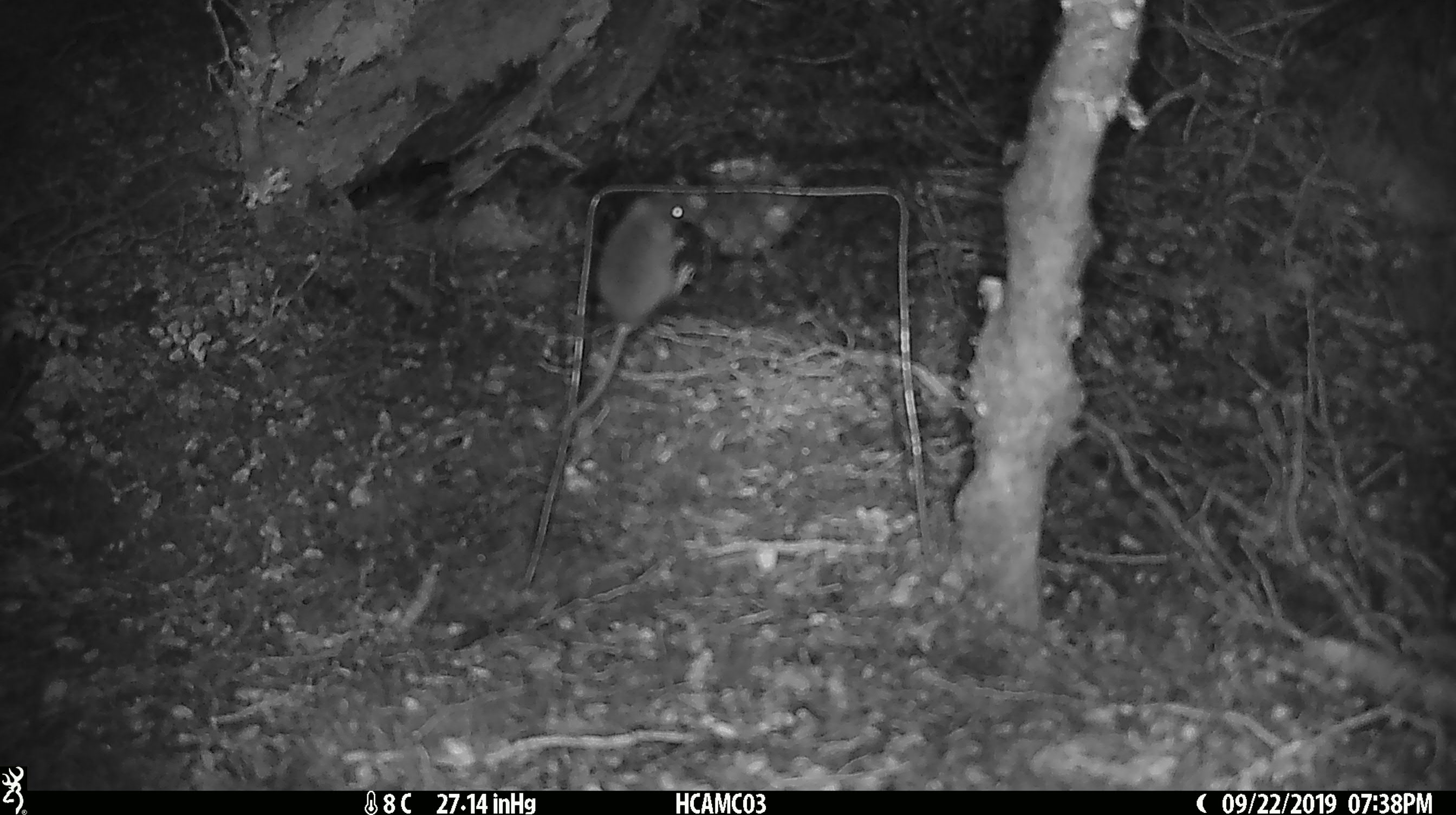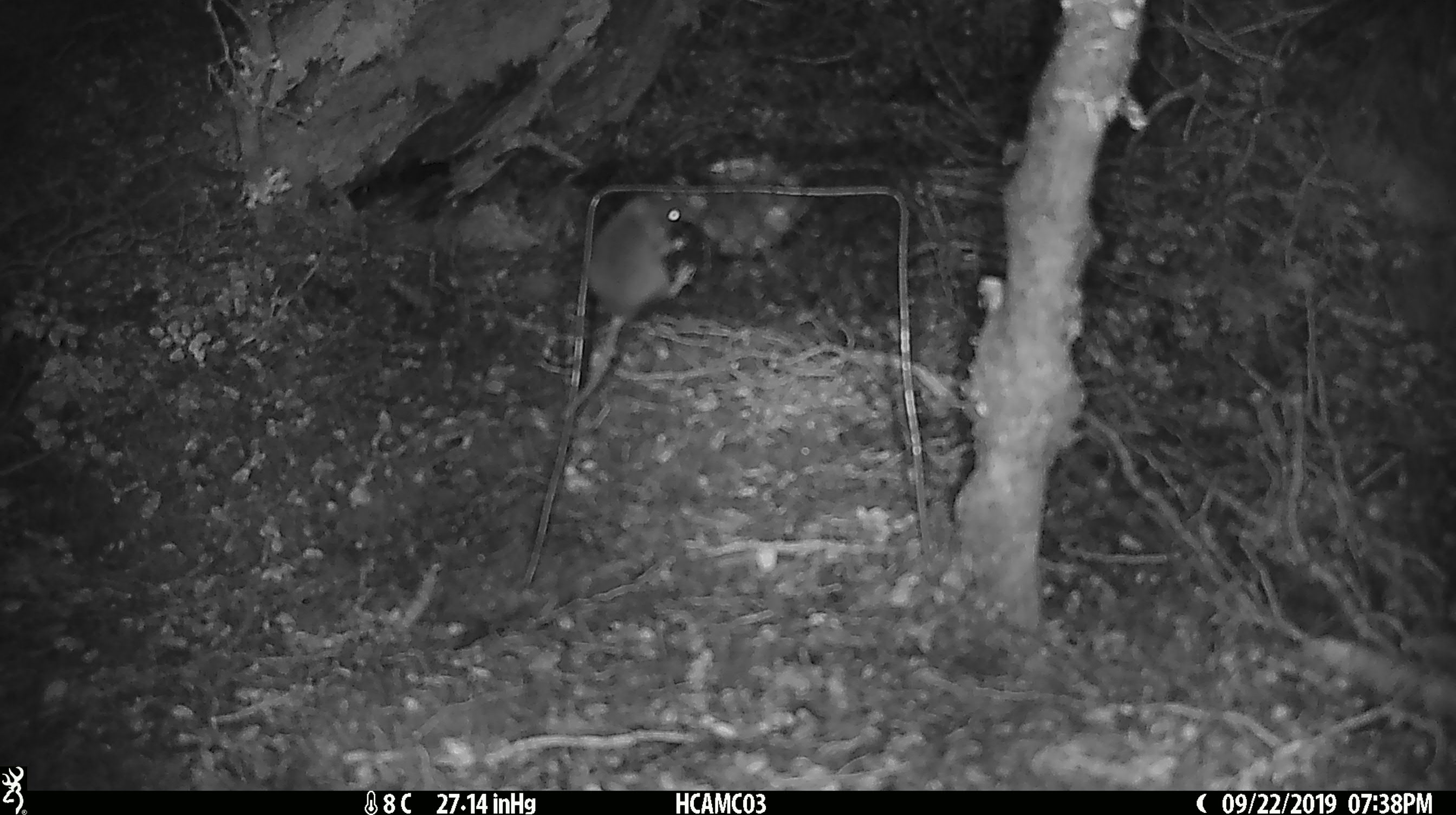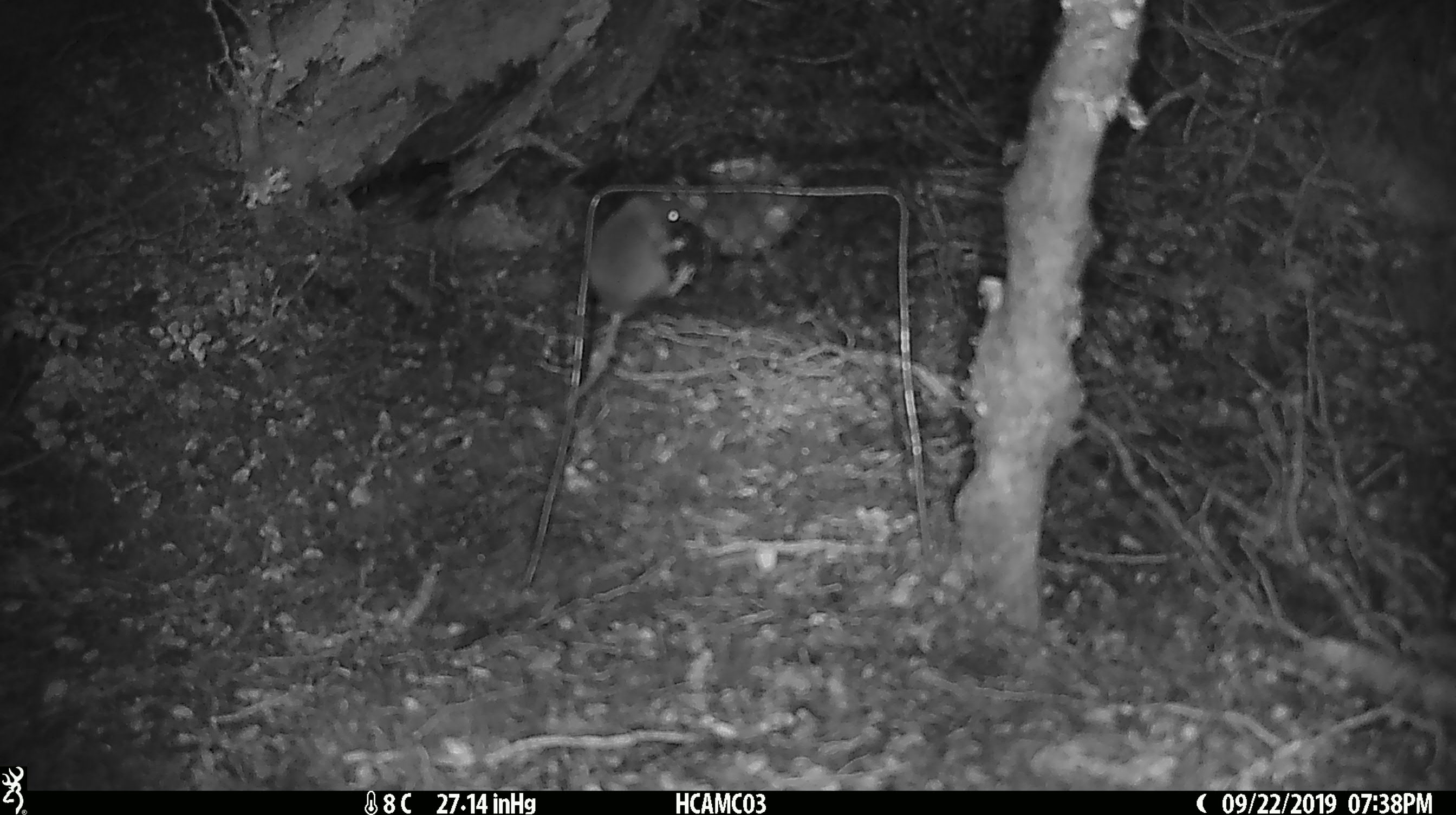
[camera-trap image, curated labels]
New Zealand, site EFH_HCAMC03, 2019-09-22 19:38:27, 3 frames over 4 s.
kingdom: Animalia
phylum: Chordata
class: Mammalia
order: Rodentia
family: Muridae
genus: Mus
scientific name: Mus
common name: mouse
Mouse (Mus).